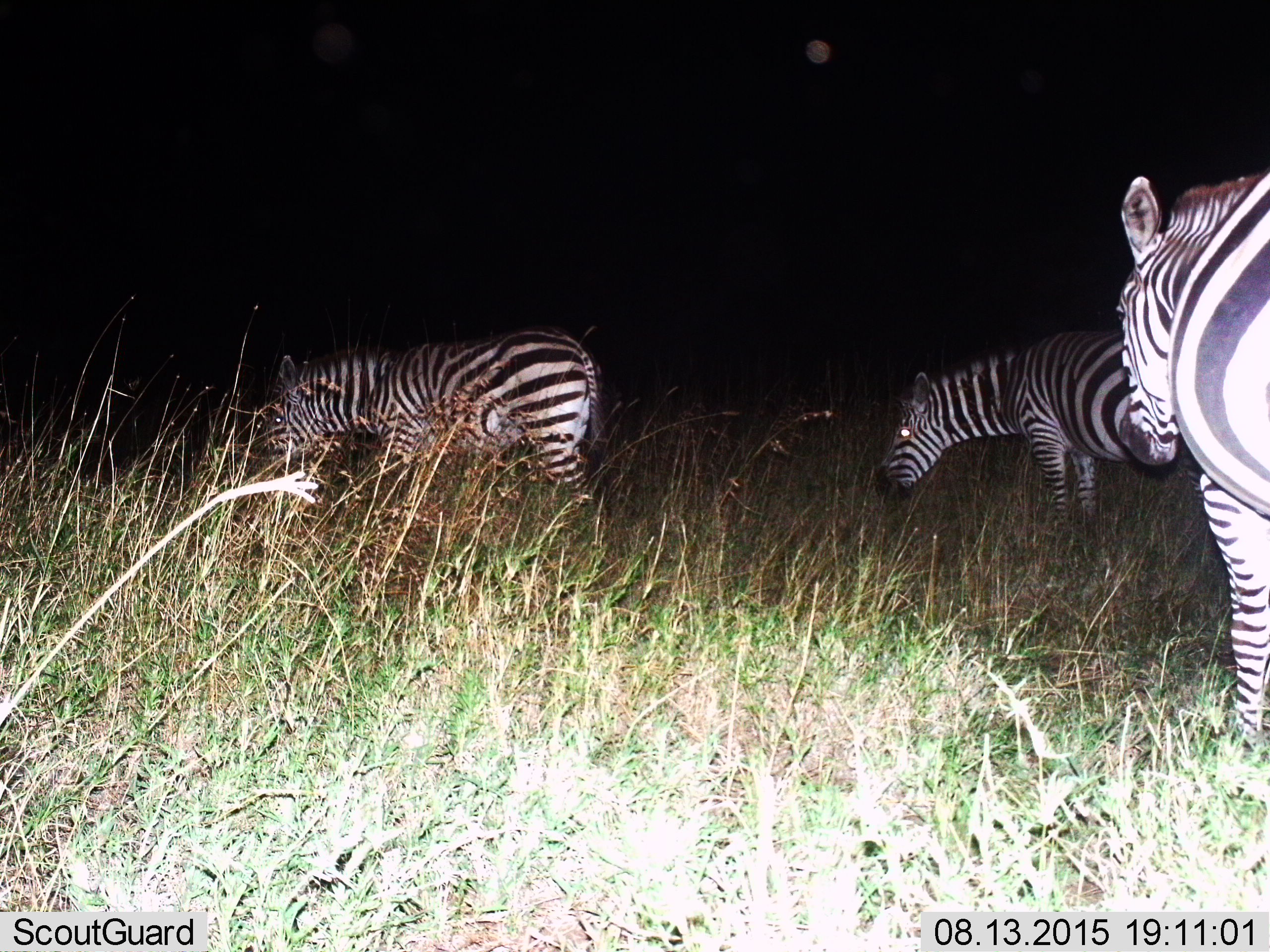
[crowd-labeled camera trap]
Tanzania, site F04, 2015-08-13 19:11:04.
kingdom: Animalia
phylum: Chordata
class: Mammalia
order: Perissodactyla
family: Equidae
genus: Equus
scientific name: Equus quagga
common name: plains zebra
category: zebra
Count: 3.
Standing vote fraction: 53%.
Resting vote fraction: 0%.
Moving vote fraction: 27%.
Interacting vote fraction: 0%.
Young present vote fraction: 0%.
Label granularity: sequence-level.